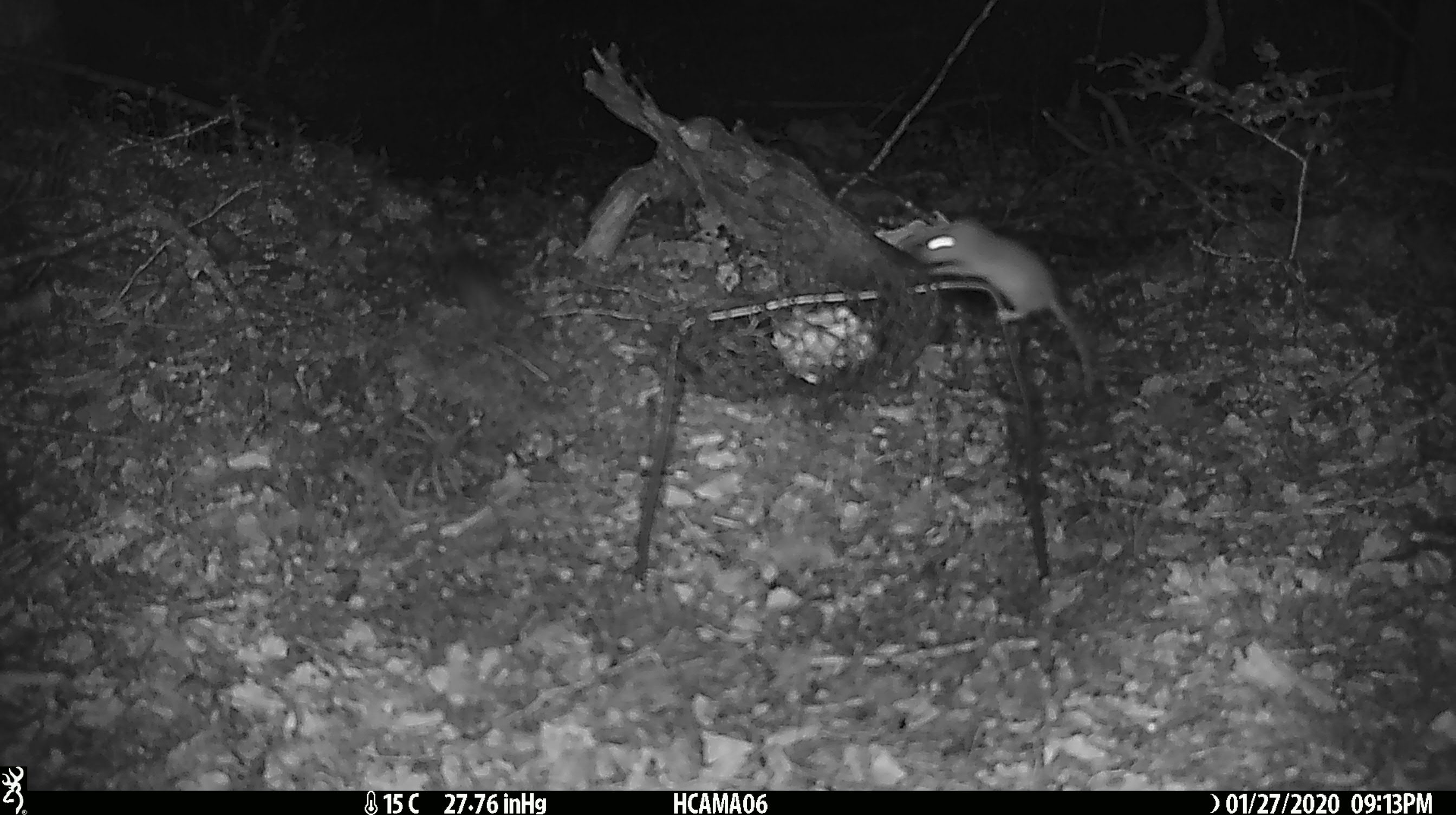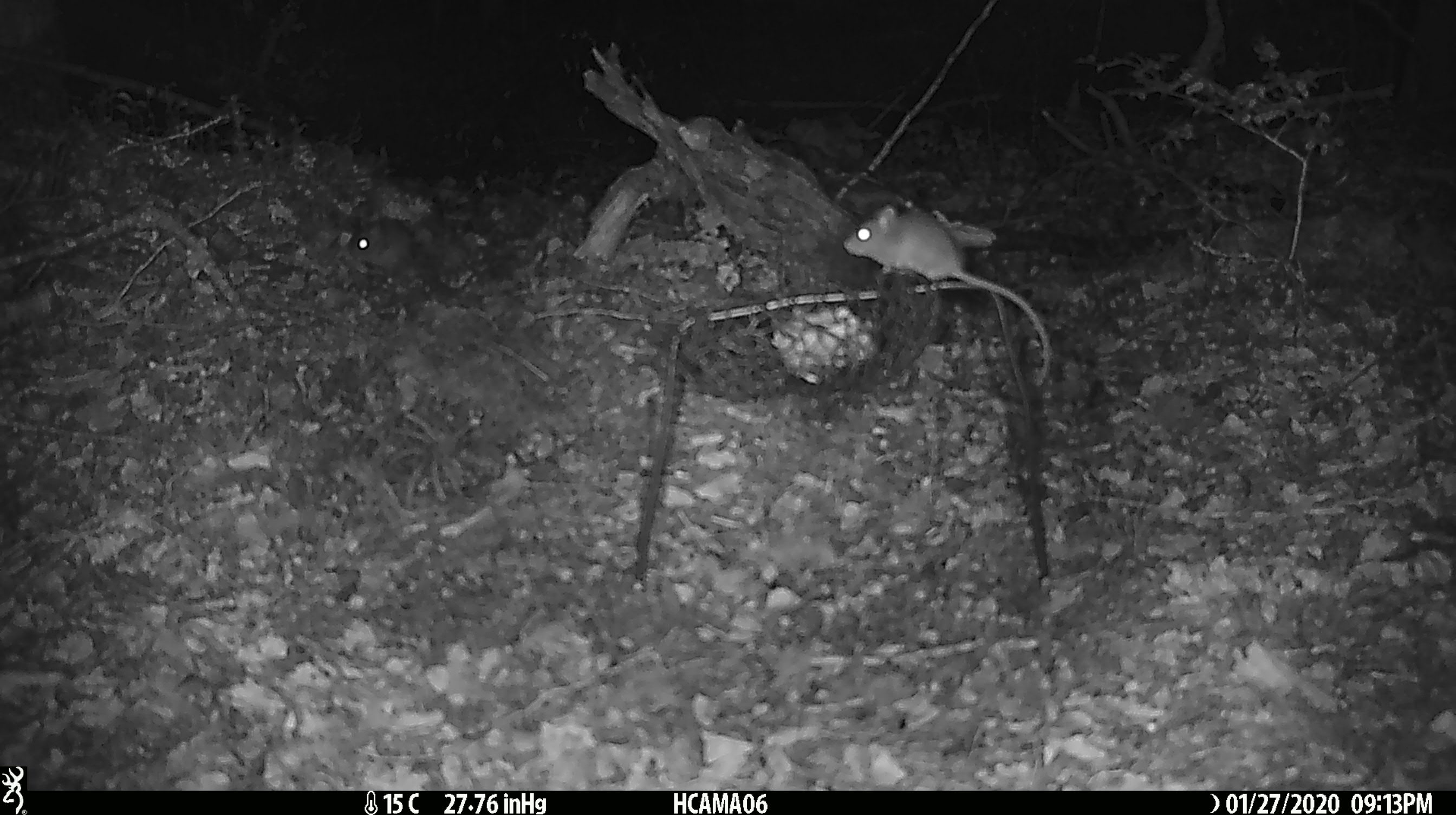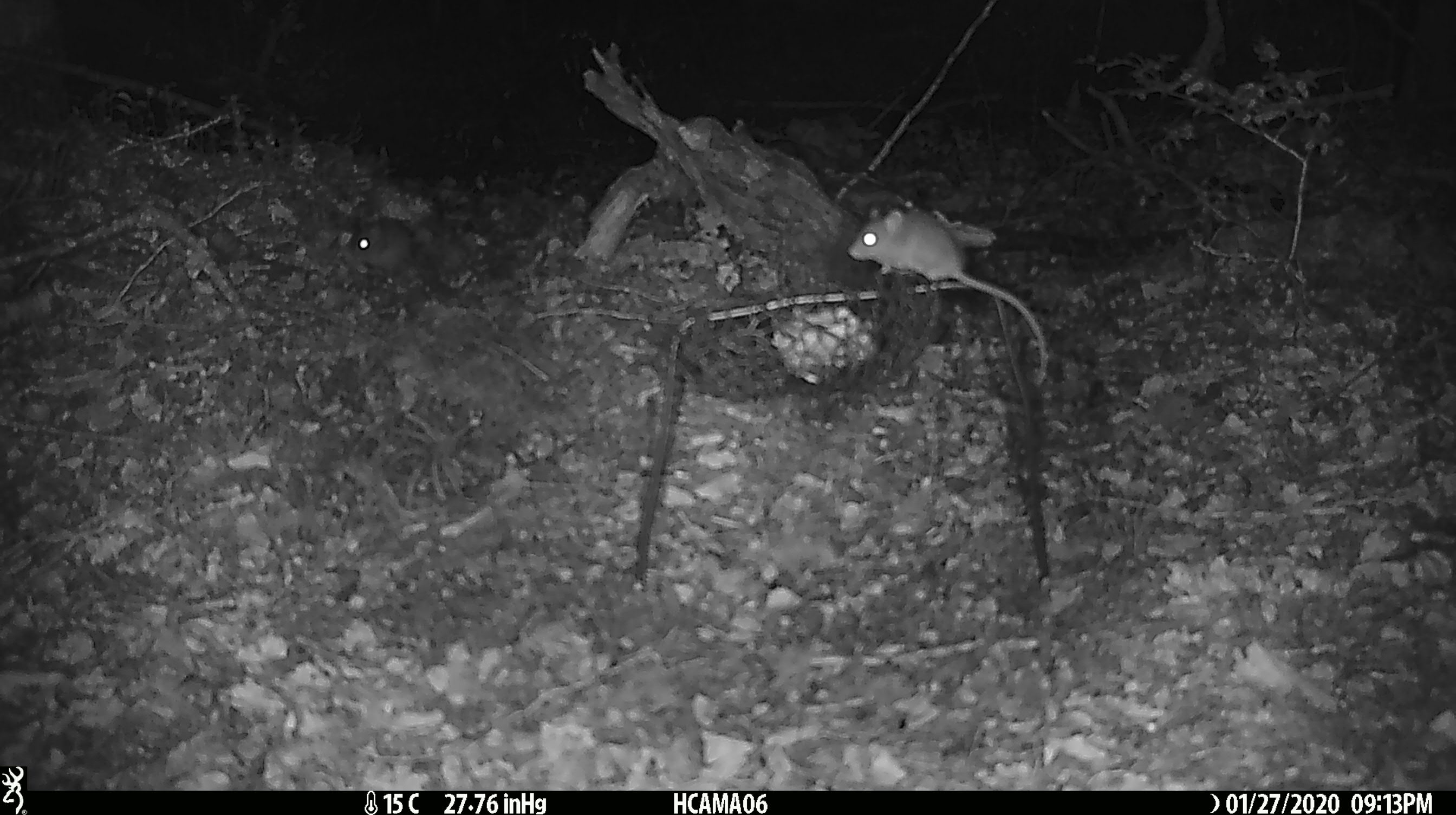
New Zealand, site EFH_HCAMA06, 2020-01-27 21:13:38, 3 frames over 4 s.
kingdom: Animalia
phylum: Chordata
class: Mammalia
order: Rodentia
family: Muridae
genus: Mus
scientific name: Mus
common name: mouse